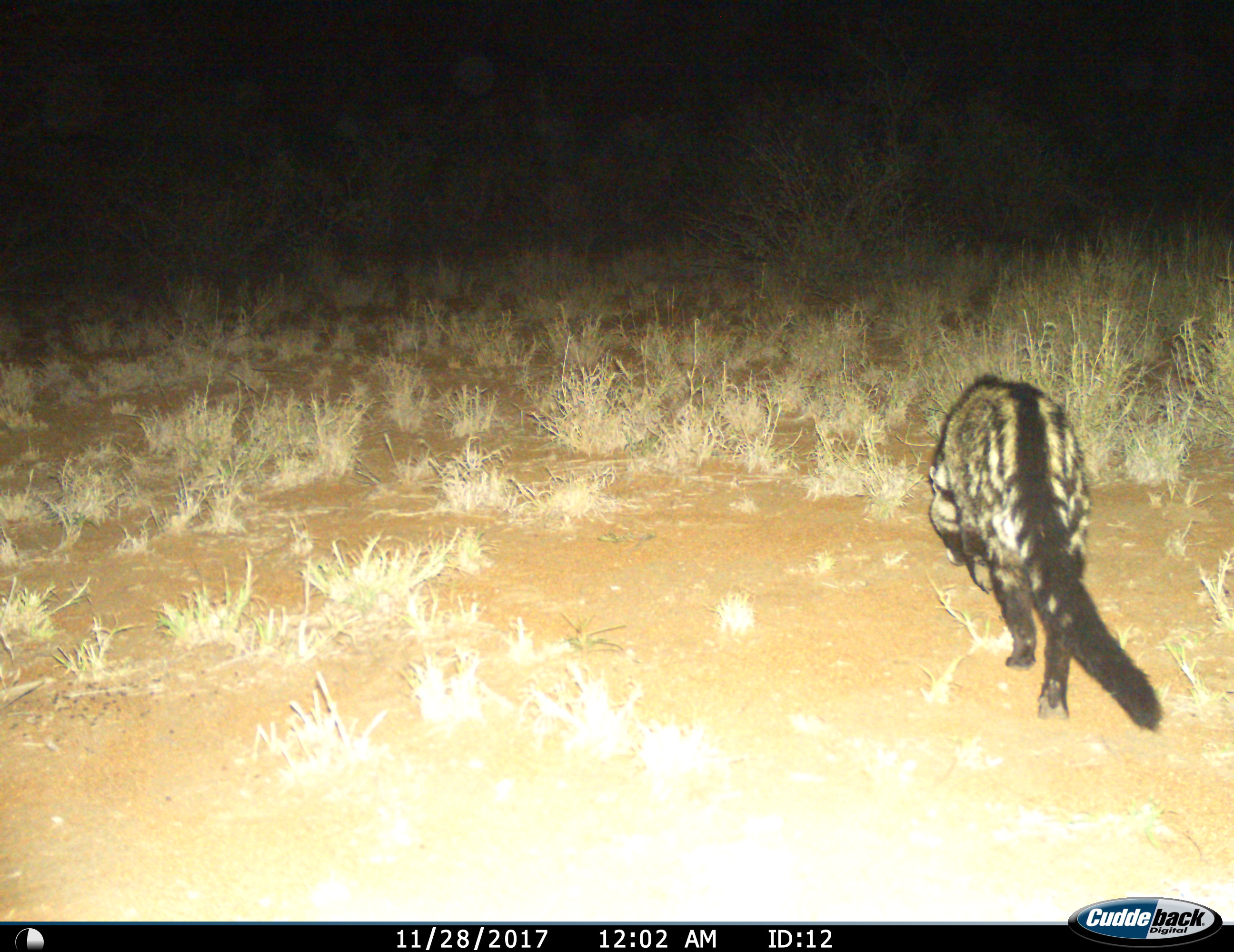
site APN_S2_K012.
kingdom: Animalia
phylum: Chordata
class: Mammalia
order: Carnivora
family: Viverridae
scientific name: Viverridae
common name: civet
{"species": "civet (Viverridae)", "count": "1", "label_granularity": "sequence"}